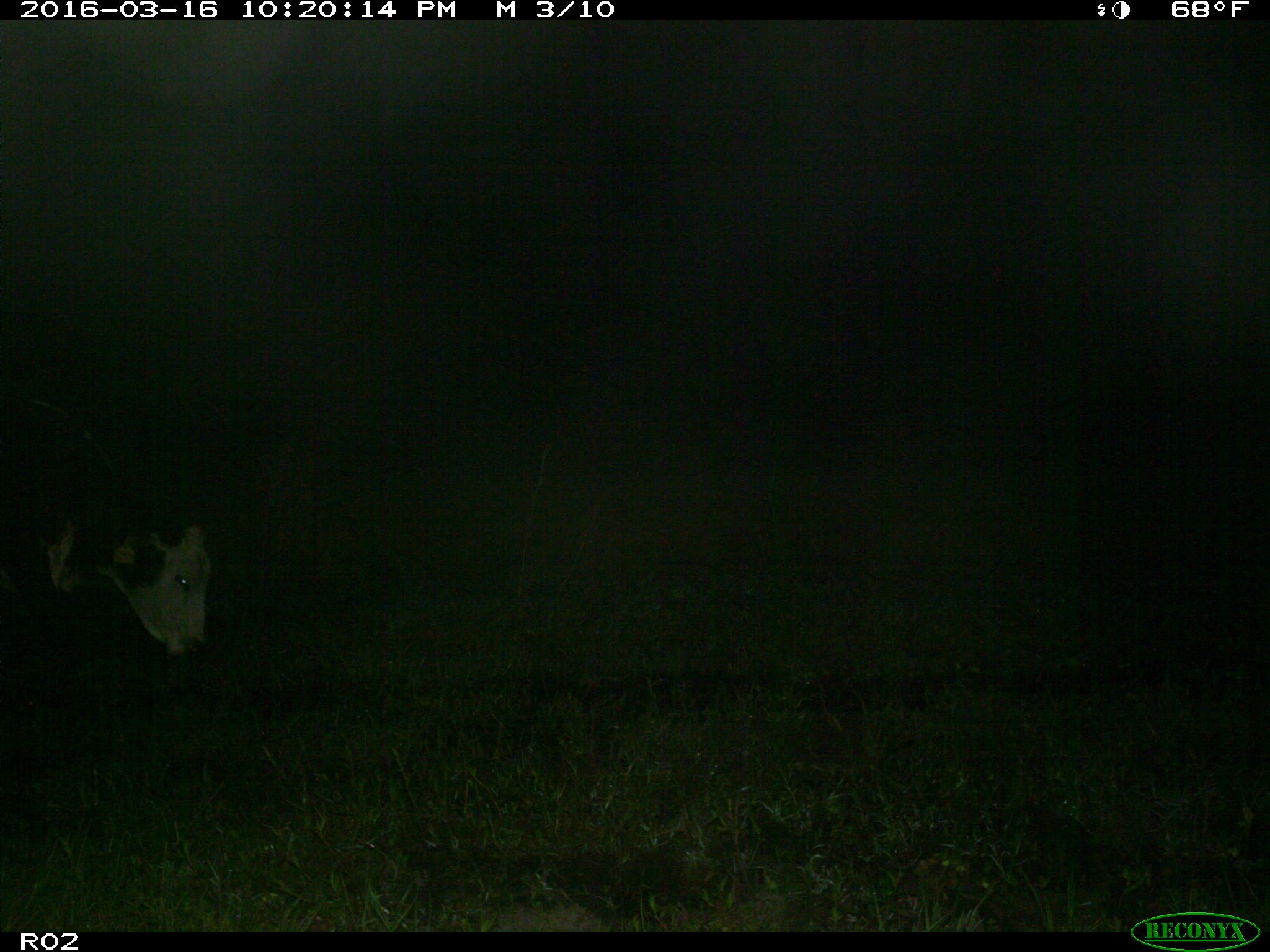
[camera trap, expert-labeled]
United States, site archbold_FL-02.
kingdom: Animalia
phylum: Chordata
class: Mammalia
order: Artiodactyla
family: Bovidae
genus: Bos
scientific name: Bos taurus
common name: domestic cow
Bos taurus (domestic cow).